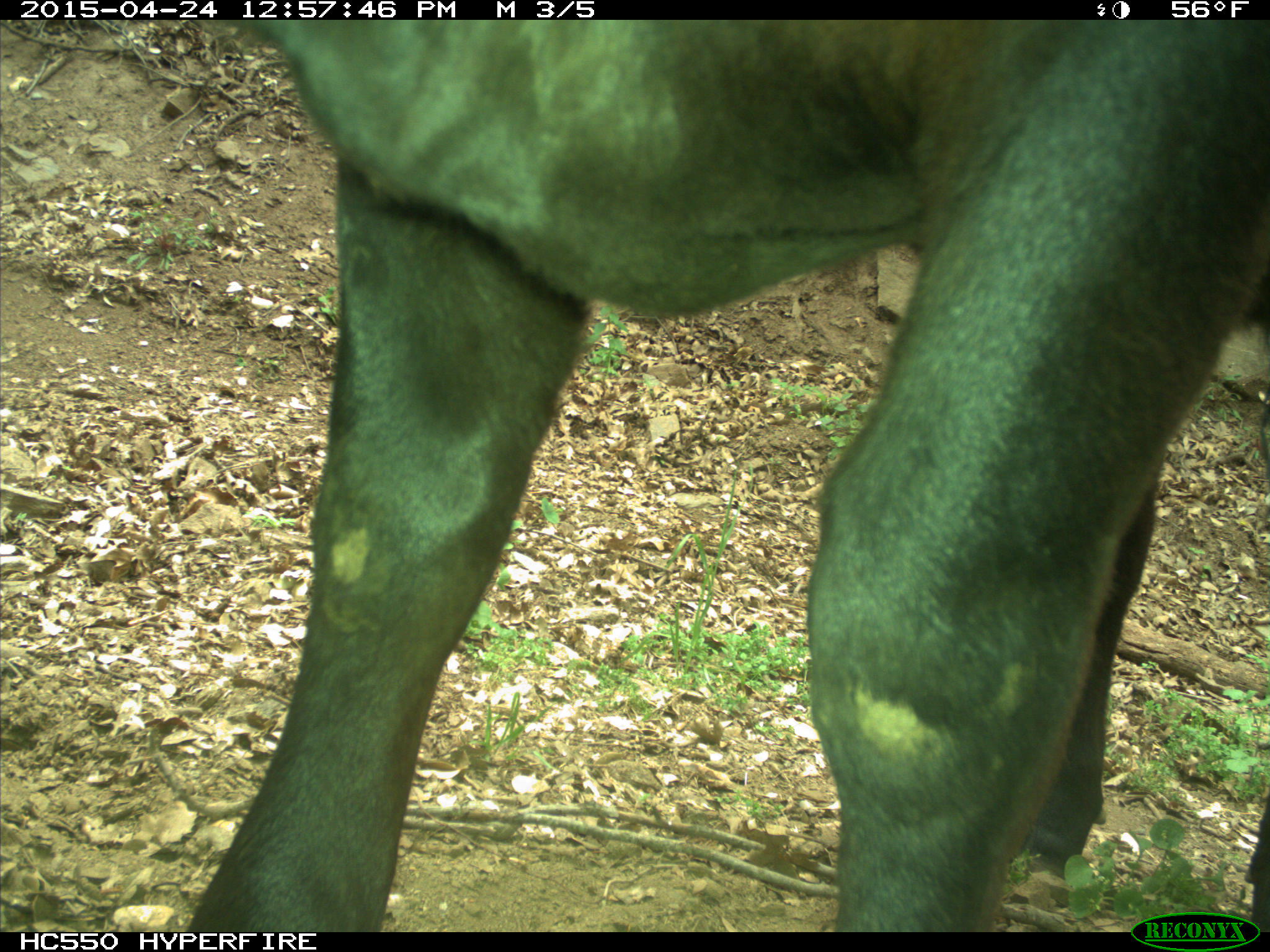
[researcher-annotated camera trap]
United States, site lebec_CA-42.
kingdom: Animalia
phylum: Chordata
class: Mammalia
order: Artiodactyla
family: Bovidae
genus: Bos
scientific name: Bos taurus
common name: domestic cow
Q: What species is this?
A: Bos taurus (domestic cow).